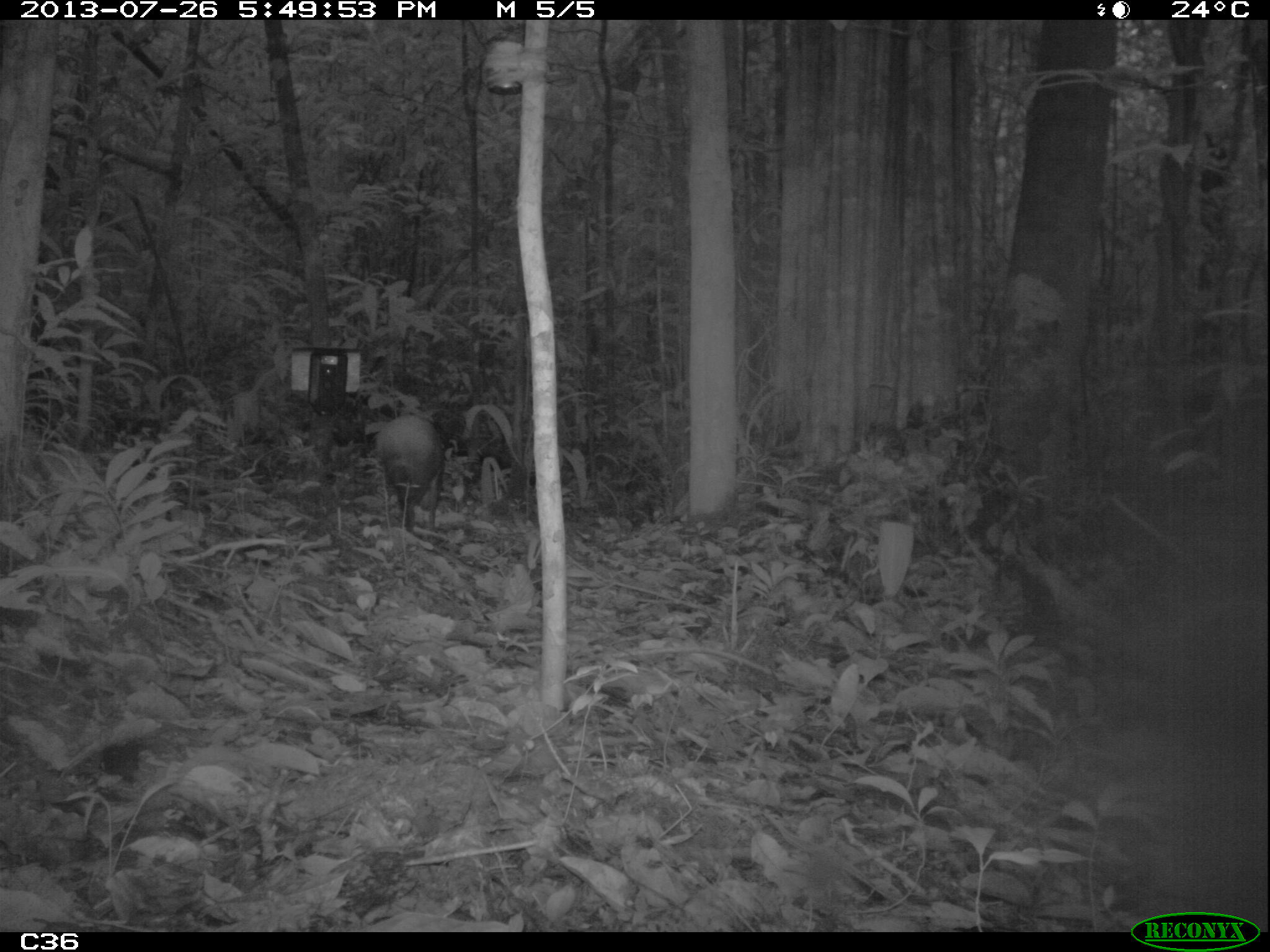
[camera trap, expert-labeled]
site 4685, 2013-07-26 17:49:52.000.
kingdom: Animalia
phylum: Chordata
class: Mammalia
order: Rodentia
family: Dasyproctidae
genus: Dasyprocta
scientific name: Dasyprocta leporina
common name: red-rumped agouti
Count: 1.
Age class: adult.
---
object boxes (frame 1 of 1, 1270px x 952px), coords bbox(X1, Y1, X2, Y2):
dasyprocta leporina: bbox(374, 413, 445, 527)